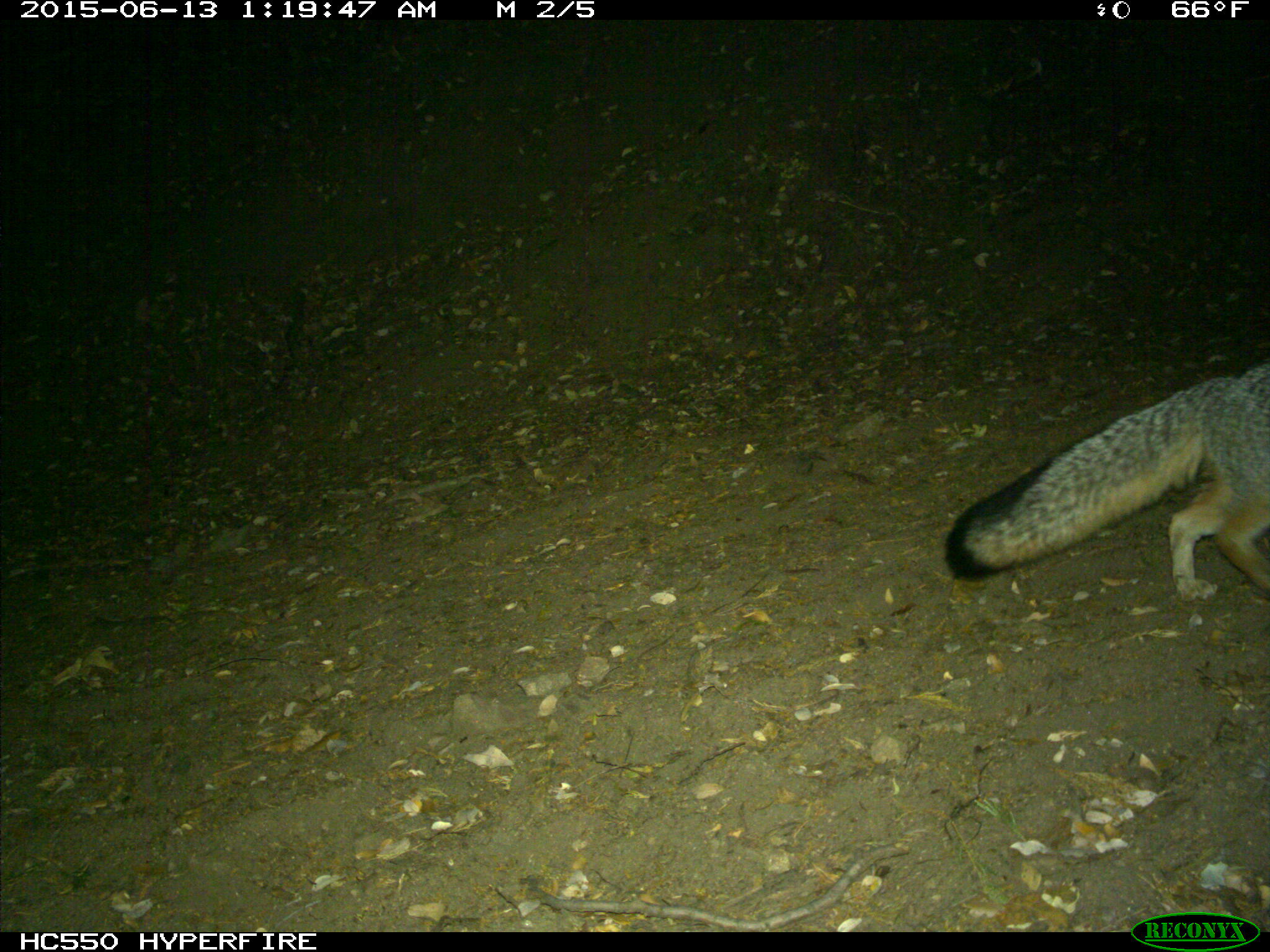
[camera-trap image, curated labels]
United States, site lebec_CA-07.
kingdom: Animalia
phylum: Chordata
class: Mammalia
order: Carnivora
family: Canidae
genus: Urocyon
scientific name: Urocyon cinereoargenteus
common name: gray fox